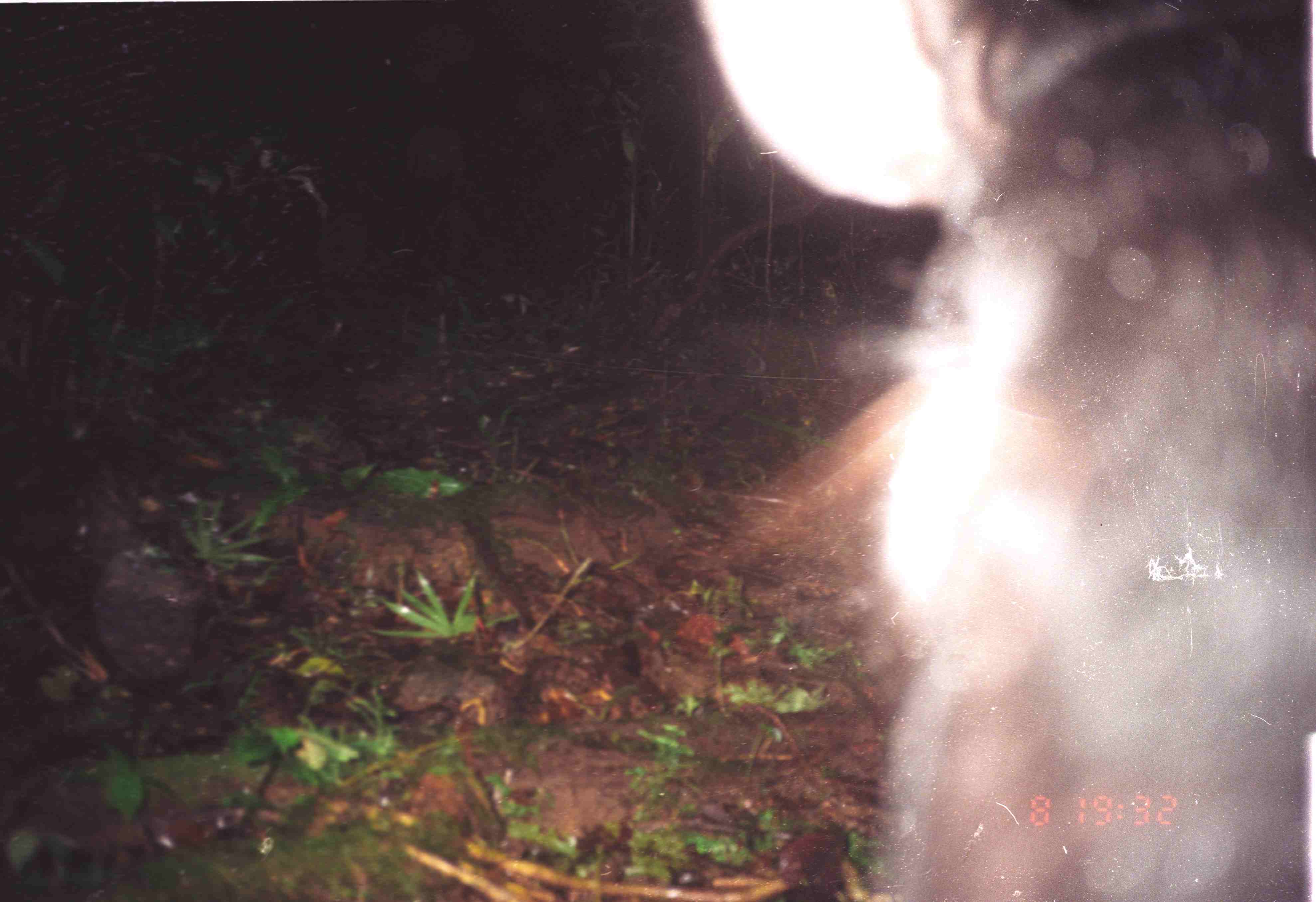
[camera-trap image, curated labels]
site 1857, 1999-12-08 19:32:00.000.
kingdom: Animalia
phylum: Chordata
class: Mammalia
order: Perissodactyla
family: Tapiridae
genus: Tapirus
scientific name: Tapirus indicus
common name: malayan tapir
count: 1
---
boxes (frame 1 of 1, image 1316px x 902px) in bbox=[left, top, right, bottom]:
tapirus indicus: bbox=[692, 0, 1316, 902]